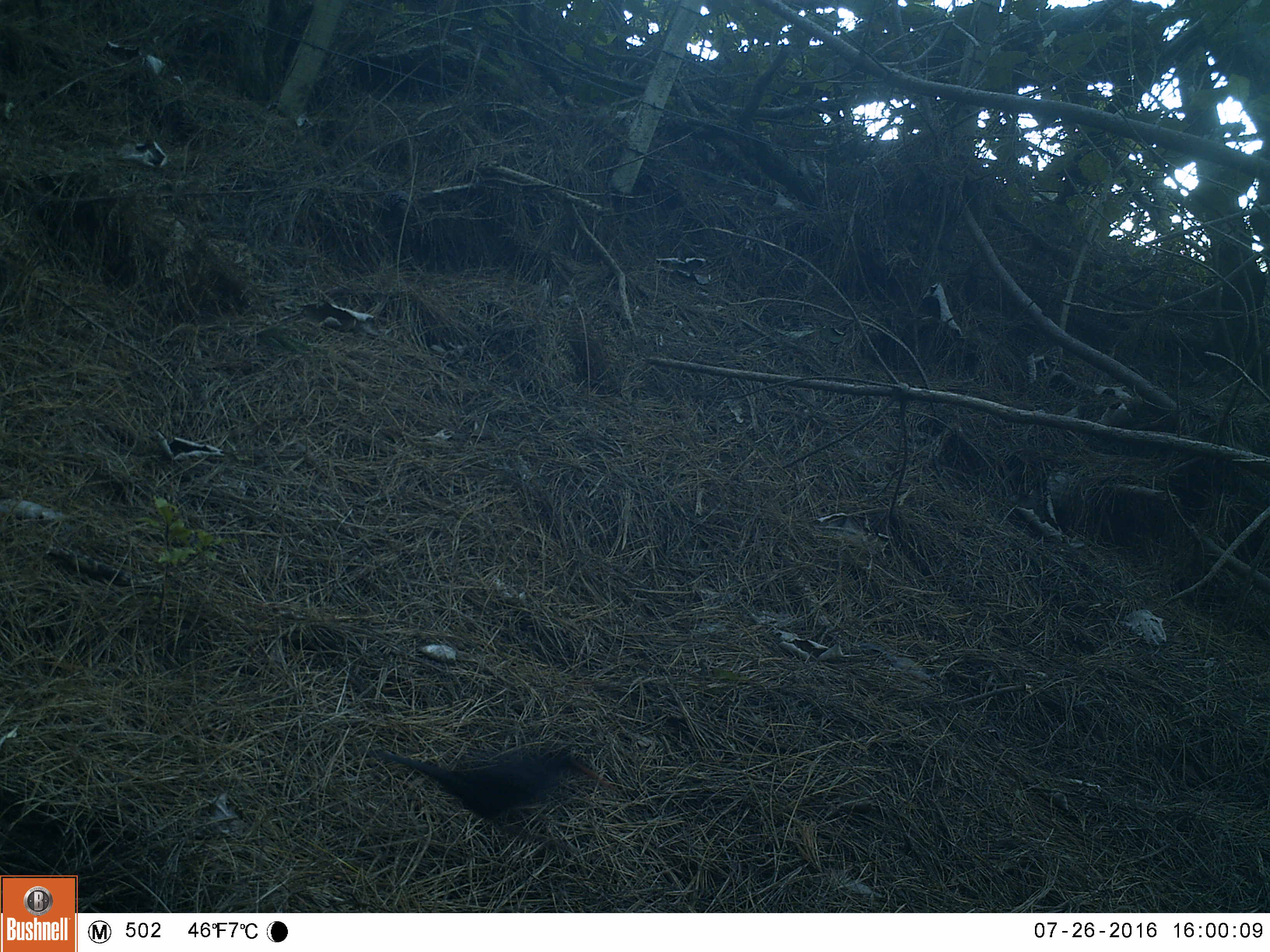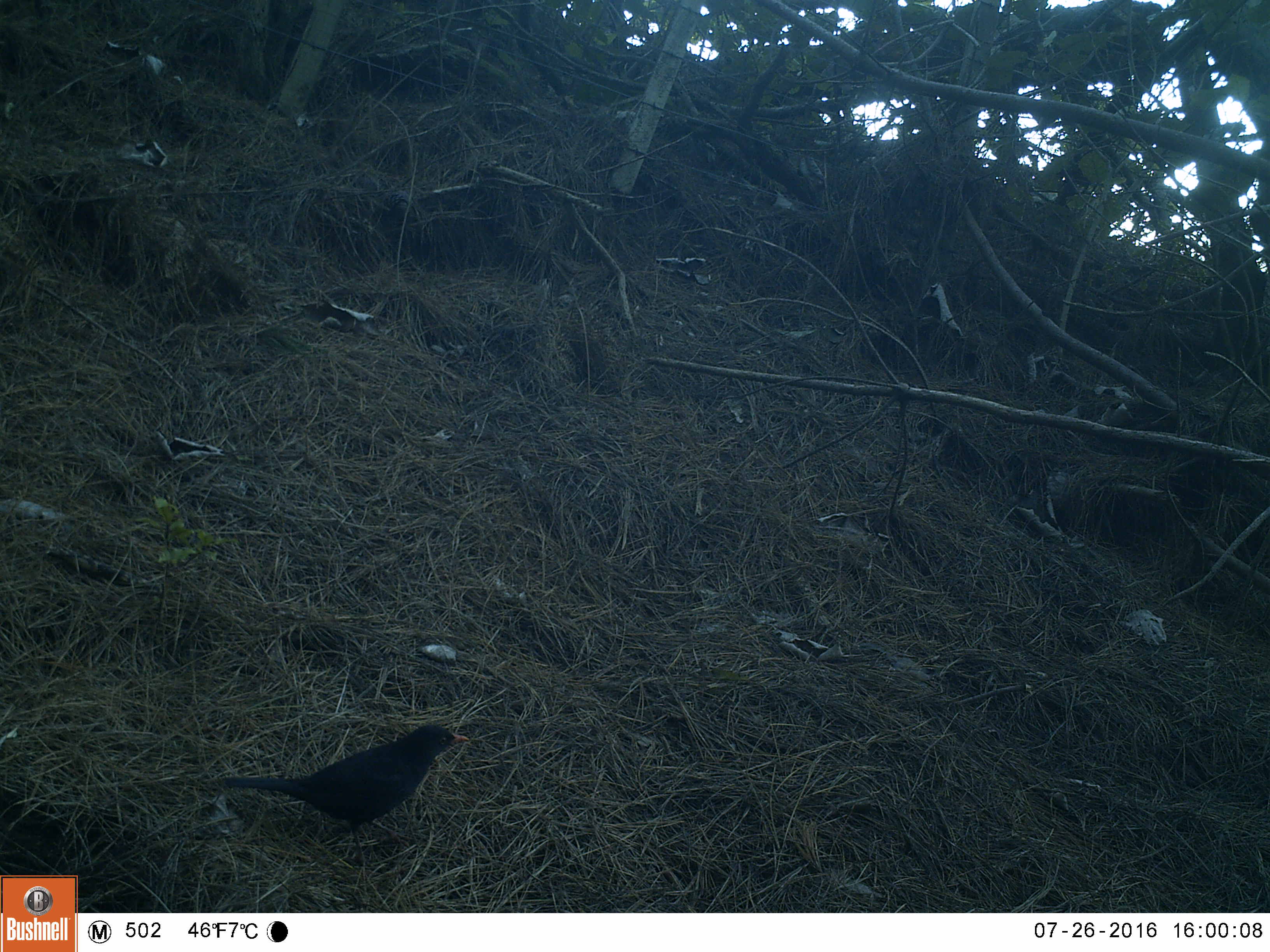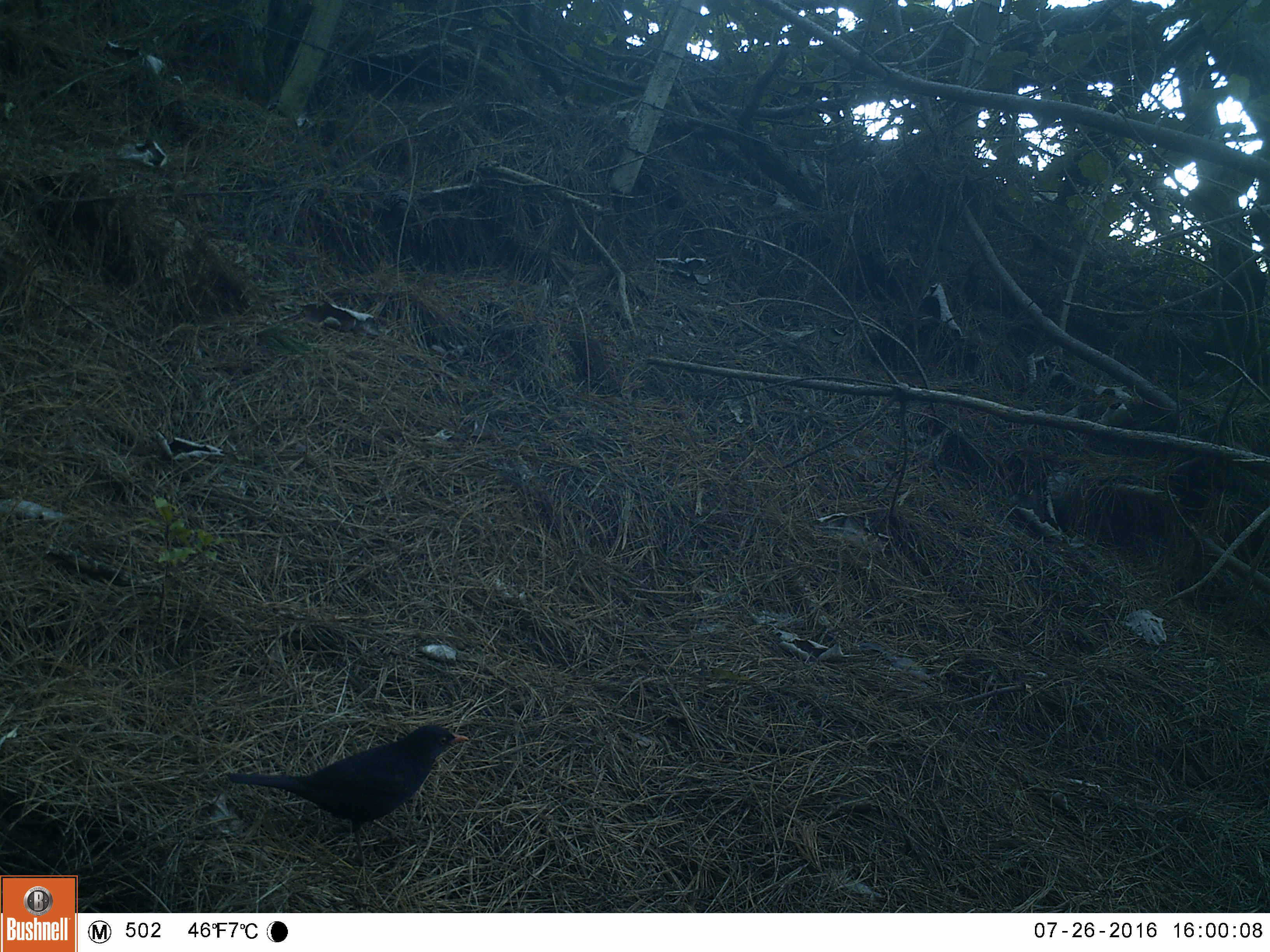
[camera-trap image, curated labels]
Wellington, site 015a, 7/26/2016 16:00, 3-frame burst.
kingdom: Animalia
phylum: Chordata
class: Aves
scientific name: Aves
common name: bird